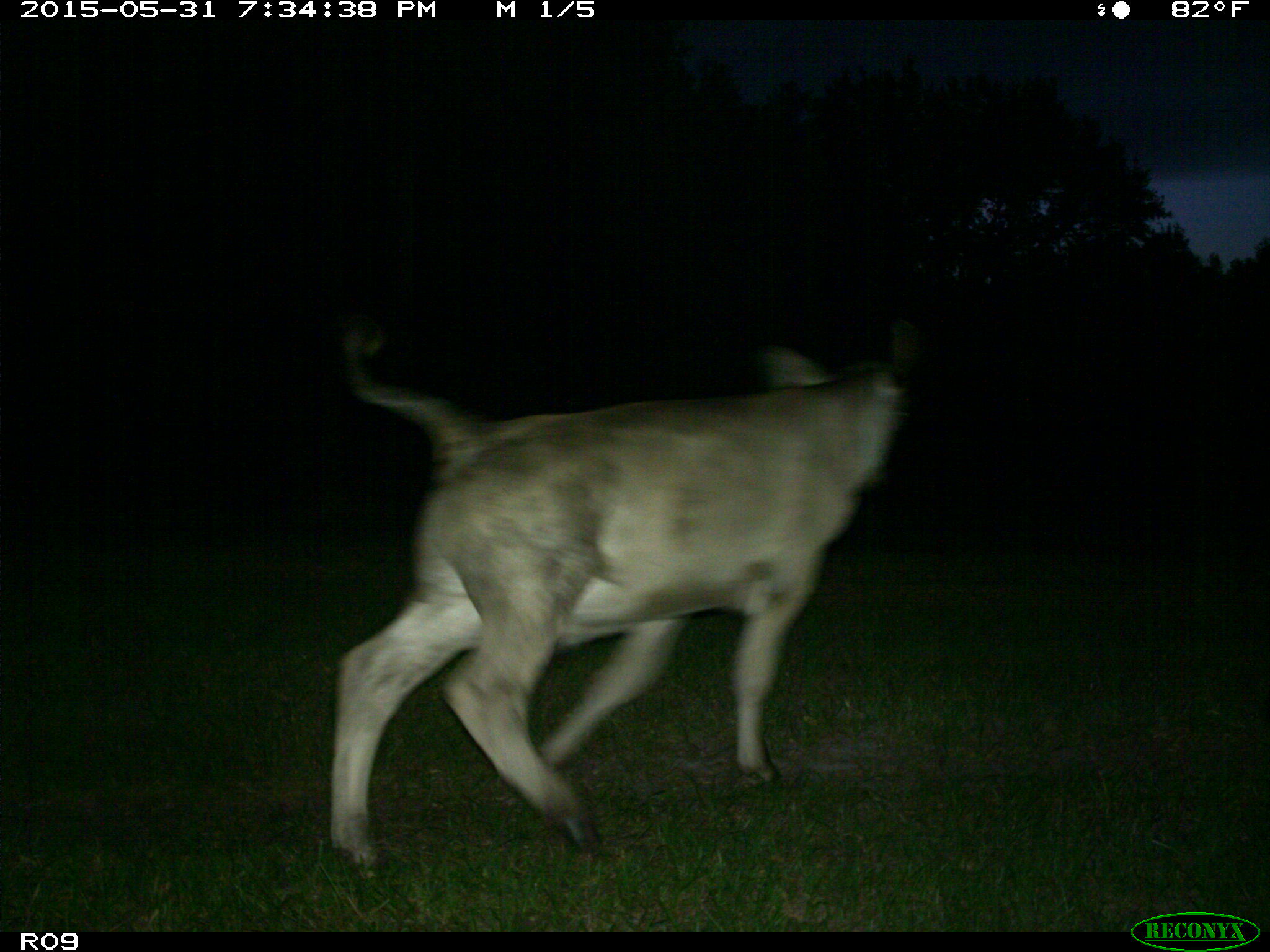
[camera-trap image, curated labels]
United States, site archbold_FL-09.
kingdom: Animalia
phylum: Chordata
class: Mammalia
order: Artiodactyla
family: Bovidae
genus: Bos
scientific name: Bos taurus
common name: domestic cow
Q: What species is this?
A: Bos taurus (domestic cow).